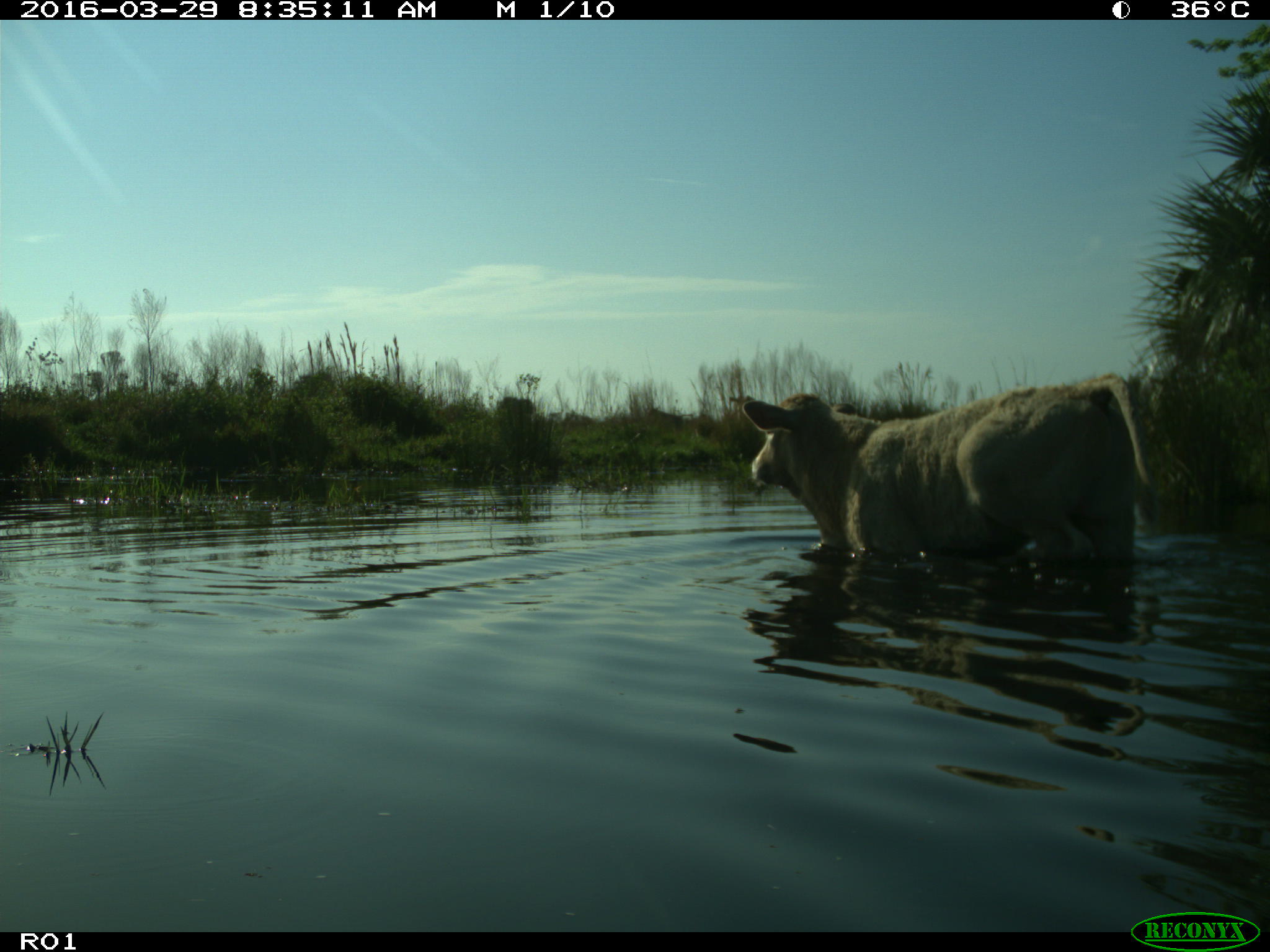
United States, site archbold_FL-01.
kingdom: Animalia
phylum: Chordata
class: Mammalia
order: Artiodactyla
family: Bovidae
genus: Bos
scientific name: Bos taurus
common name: domestic cow